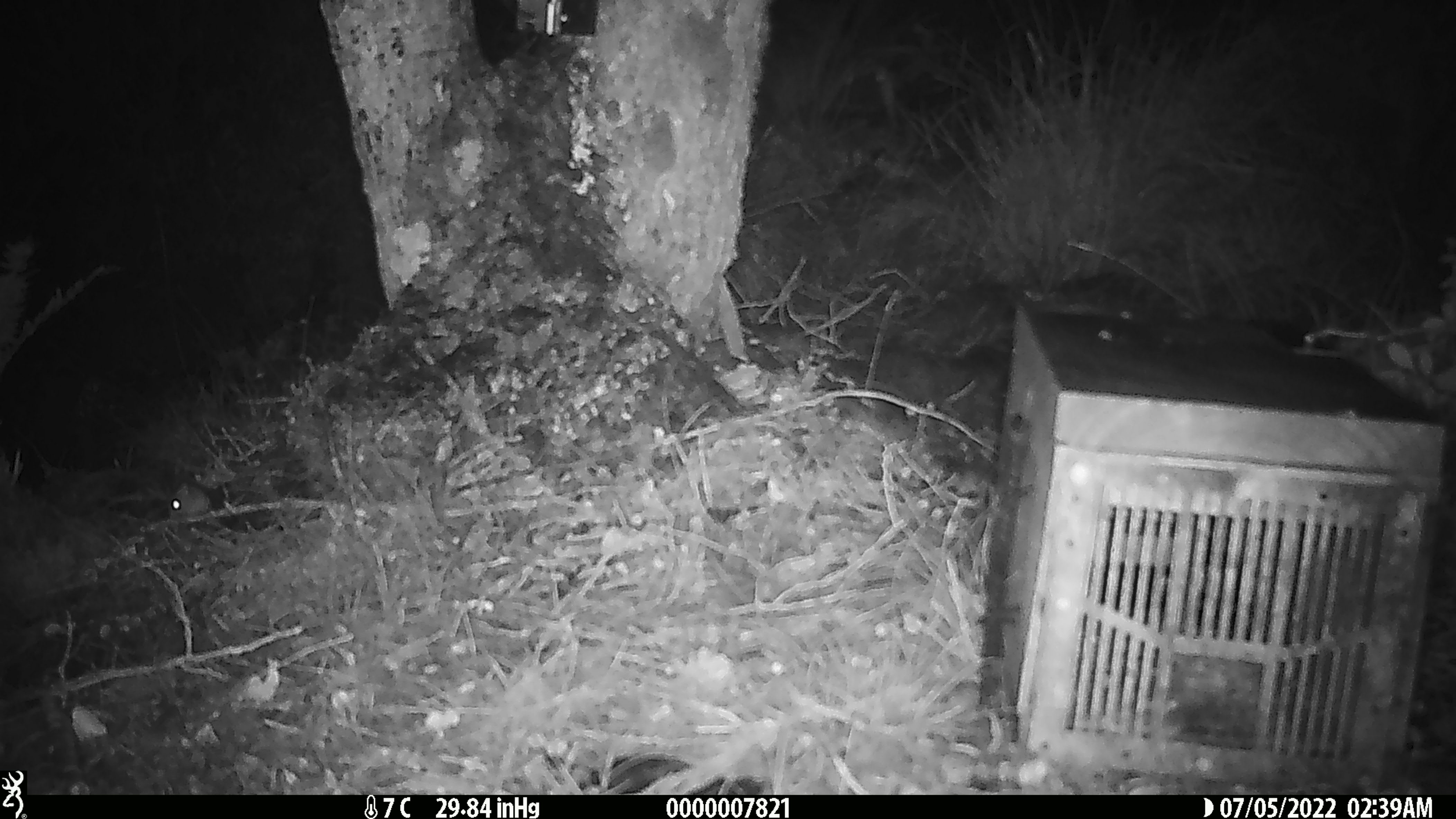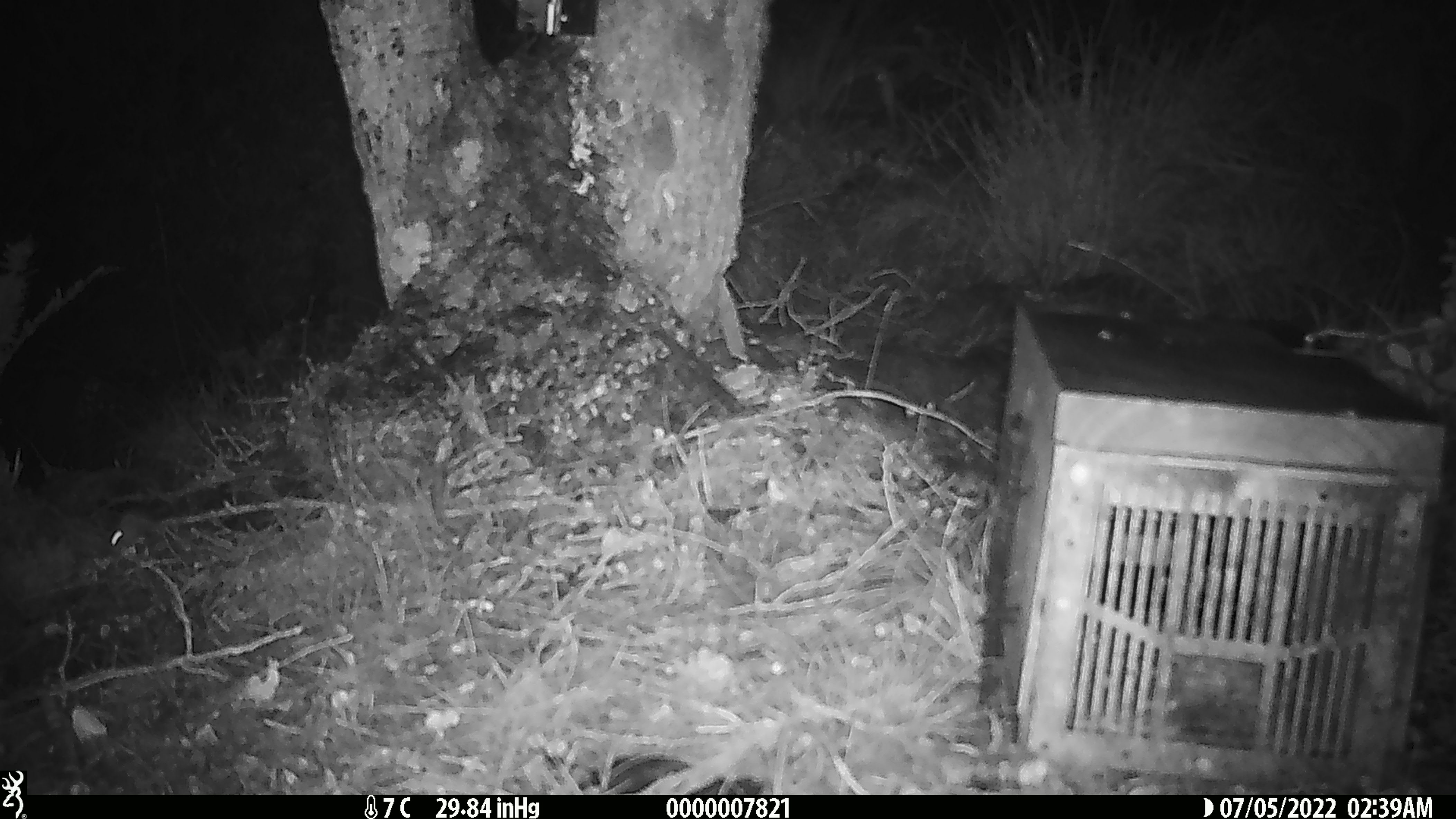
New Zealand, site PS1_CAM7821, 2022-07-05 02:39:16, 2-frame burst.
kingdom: Animalia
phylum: Chordata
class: Mammalia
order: Rodentia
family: Muridae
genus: Mus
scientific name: Mus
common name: mouse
Mouse (Mus).